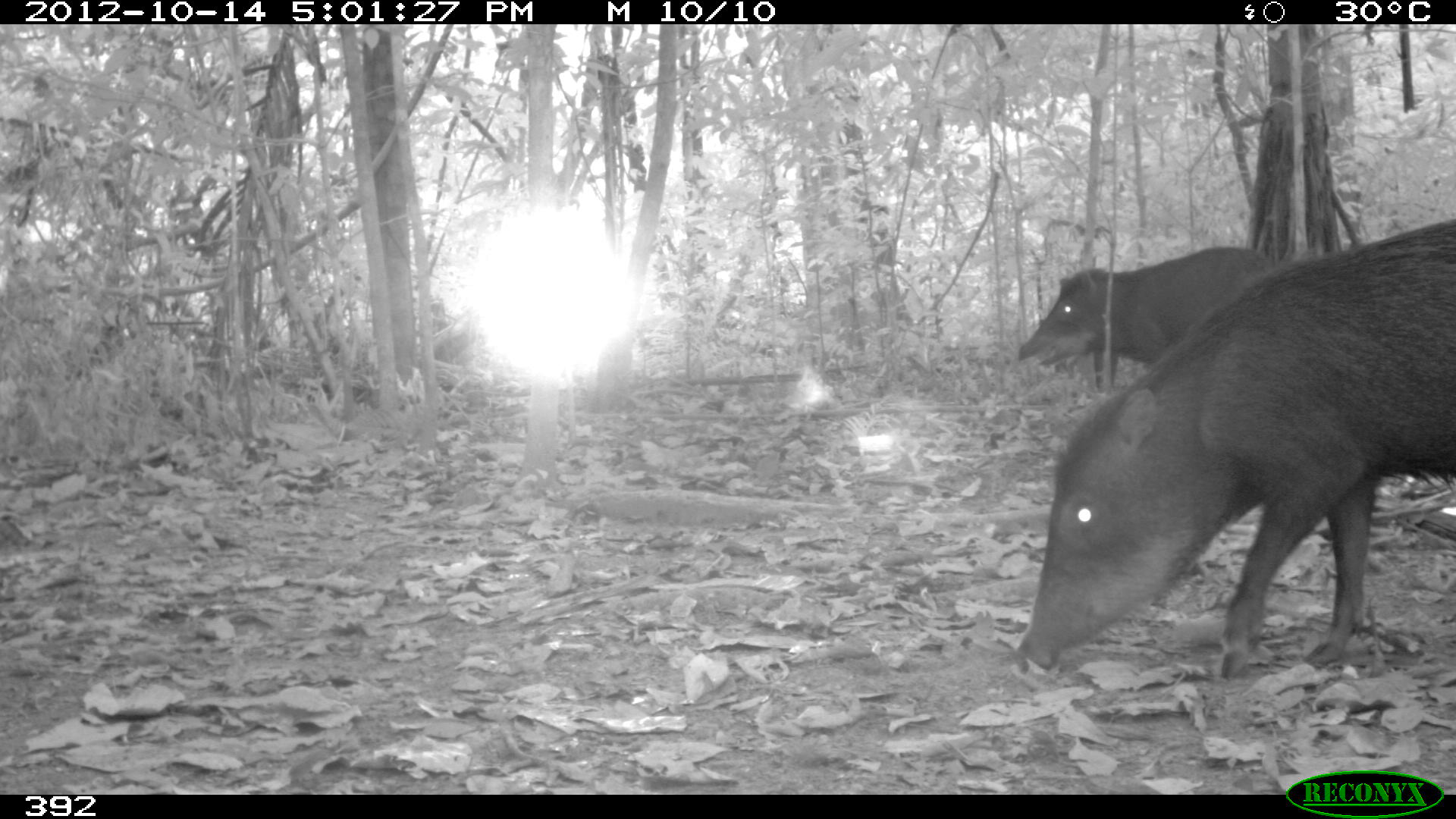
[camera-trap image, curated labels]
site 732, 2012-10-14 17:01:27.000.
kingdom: Animalia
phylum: Chordata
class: Mammalia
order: Artiodactyla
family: Tayassuidae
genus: Tayassu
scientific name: Tayassu pecari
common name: white-lipped peccary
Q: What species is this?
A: Tayassu pecari (white-lipped peccary).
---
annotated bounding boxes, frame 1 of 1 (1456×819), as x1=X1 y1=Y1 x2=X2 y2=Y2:
tayassu pecari: x1=1016 y1=215 x2=1456 y2=670; x1=1016 y1=241 x2=1268 y2=368